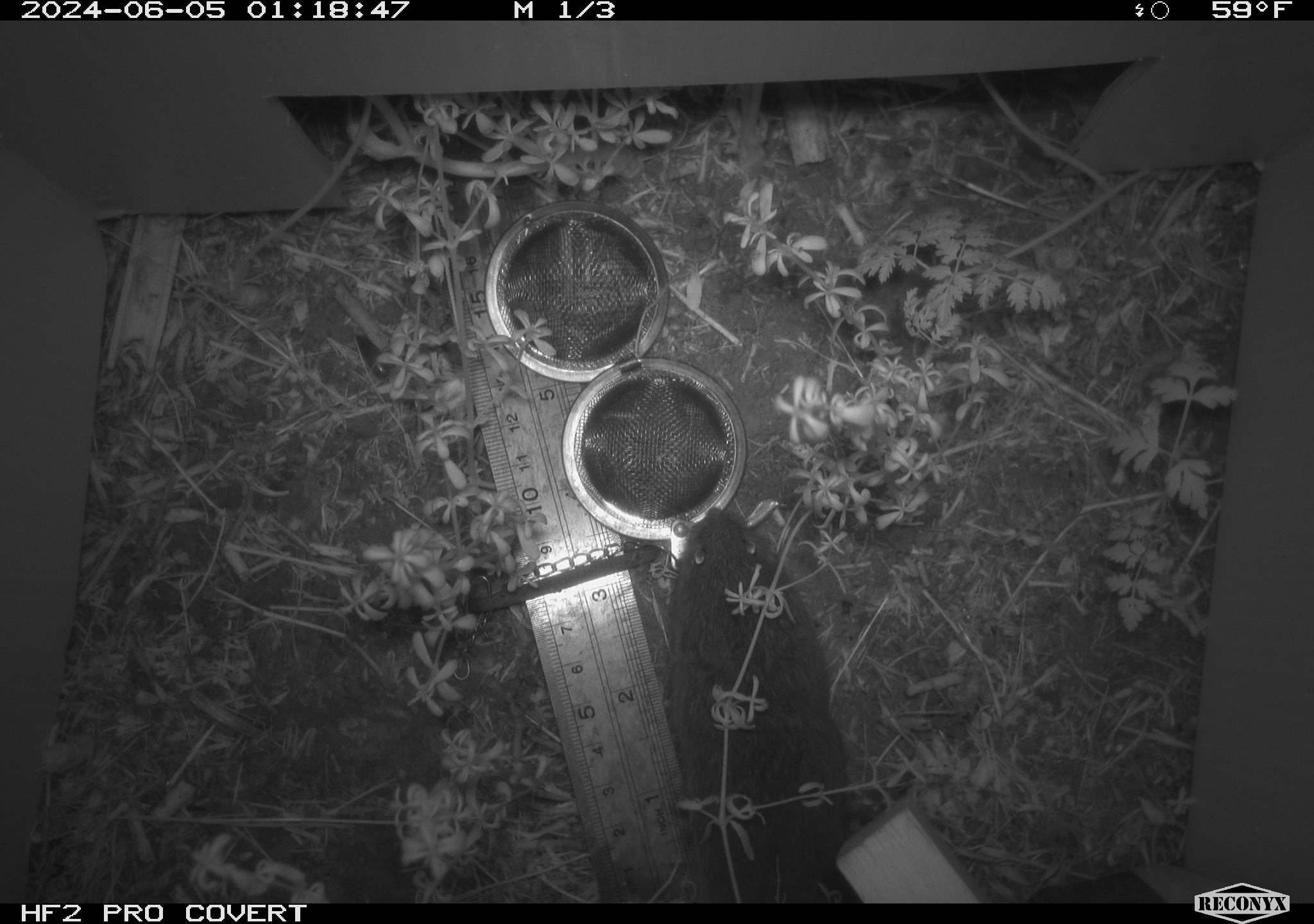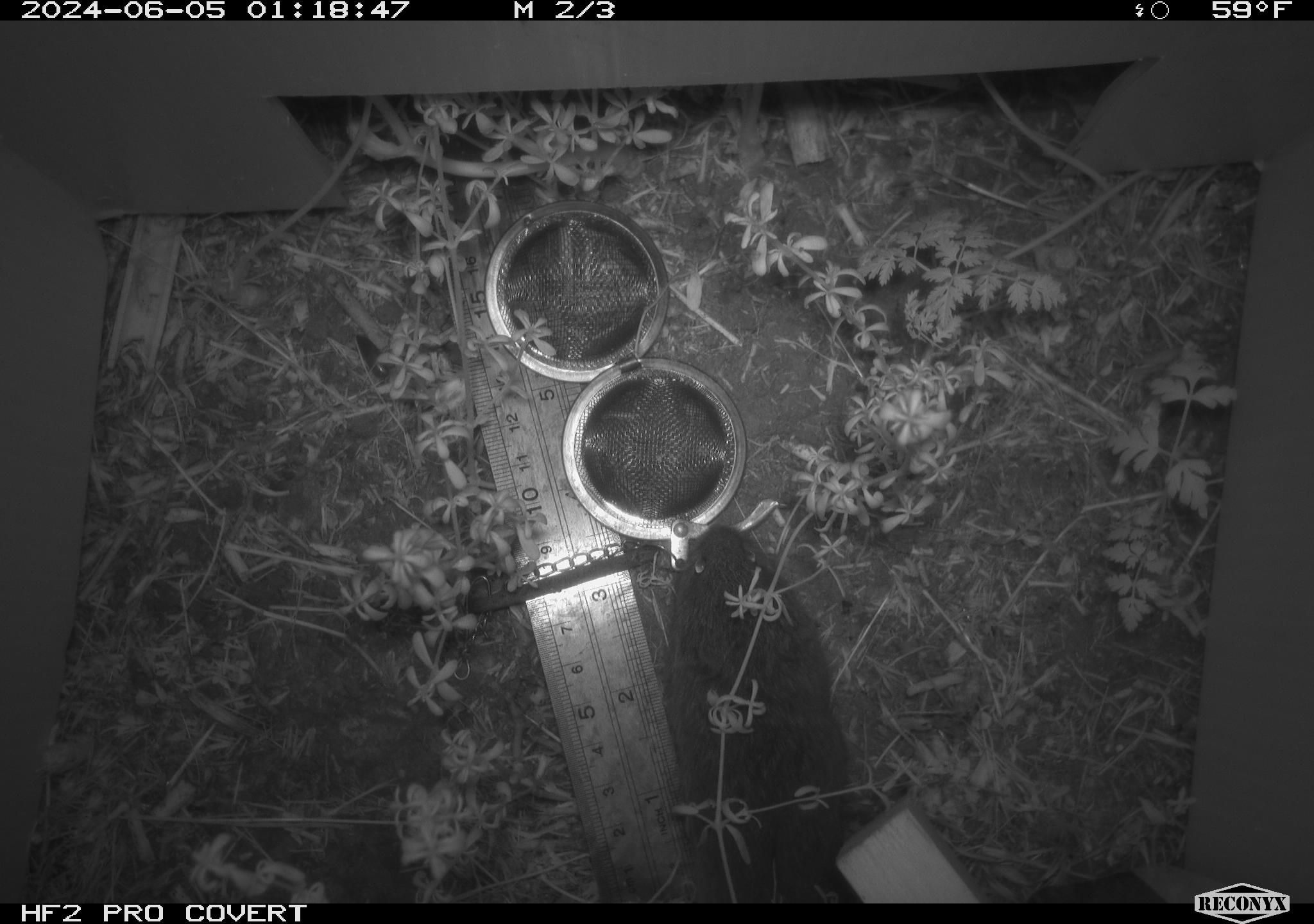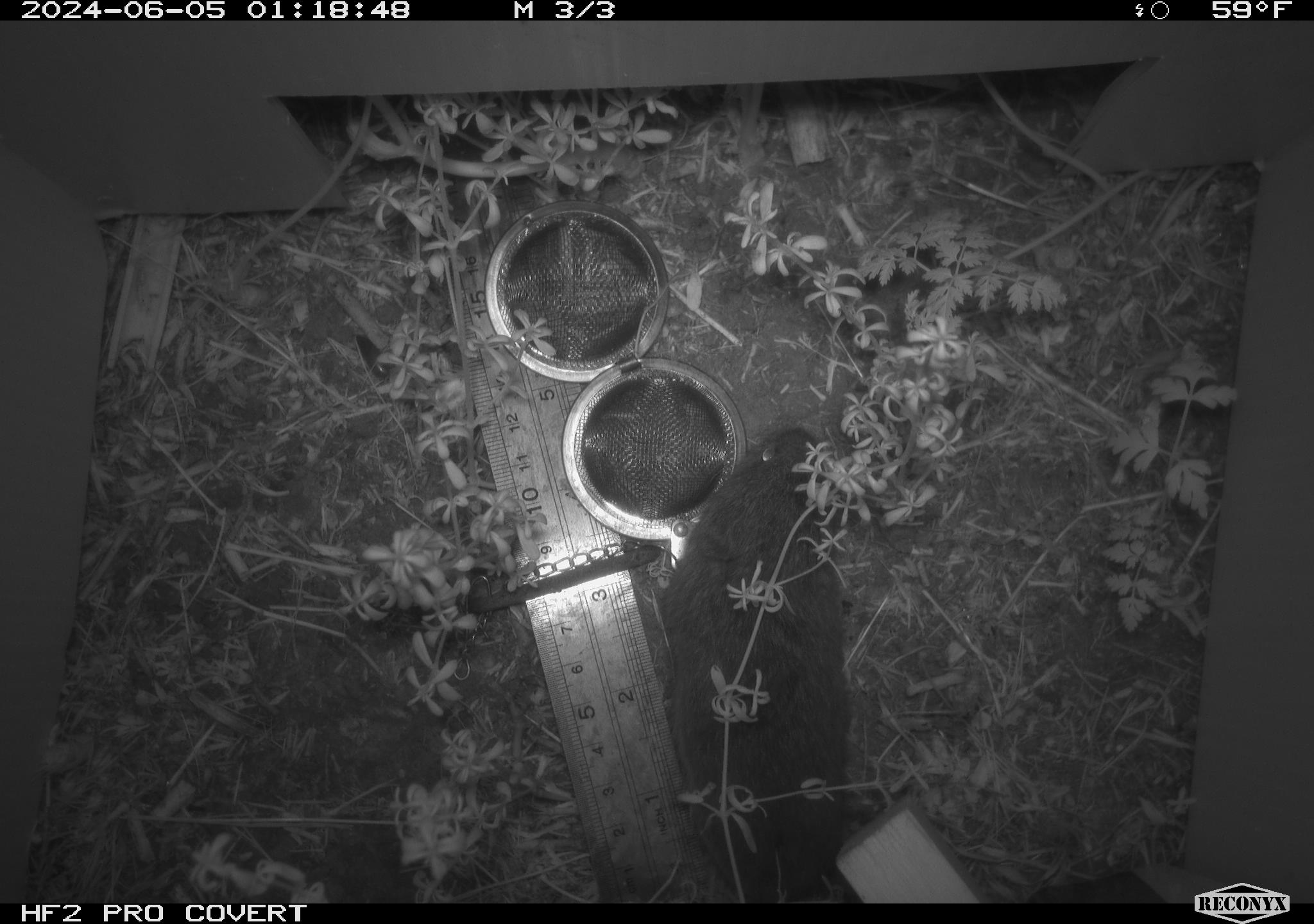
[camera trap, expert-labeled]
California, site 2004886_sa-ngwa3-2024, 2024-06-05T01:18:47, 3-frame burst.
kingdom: Animalia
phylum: Chordata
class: Mammalia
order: Rodentia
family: Cricetidae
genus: Microtus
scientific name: Microtus californicus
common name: california vole